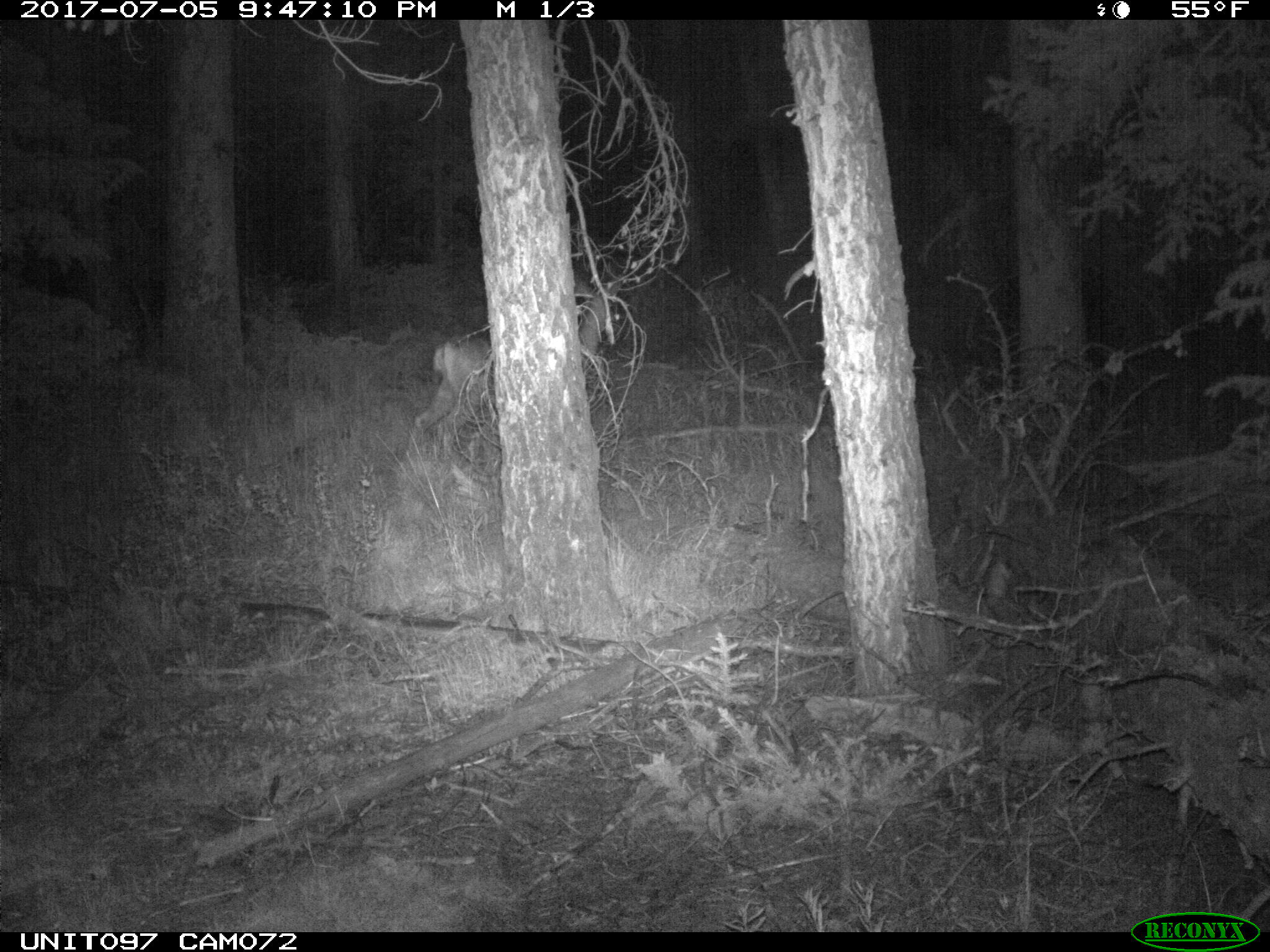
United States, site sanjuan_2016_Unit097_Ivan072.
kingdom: Animalia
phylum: Chordata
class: Mammalia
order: Artiodactyla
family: Cervidae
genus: Odocoileus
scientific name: Odocoileus hemionus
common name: mule deer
Odocoileus hemionus (mule deer).